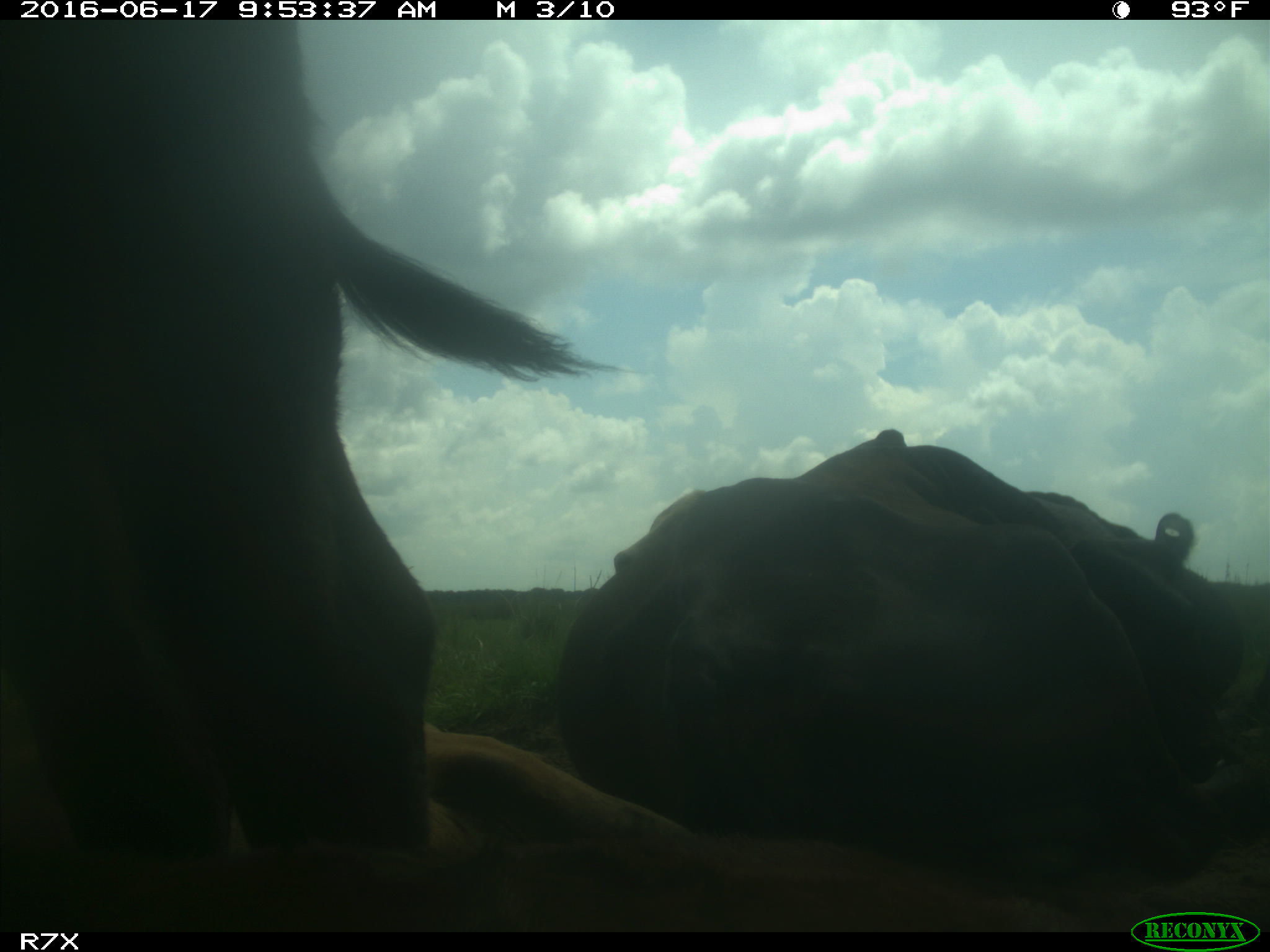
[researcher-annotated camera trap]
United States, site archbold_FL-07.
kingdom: Animalia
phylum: Chordata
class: Mammalia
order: Artiodactyla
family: Bovidae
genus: Bos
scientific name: Bos taurus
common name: domestic cow